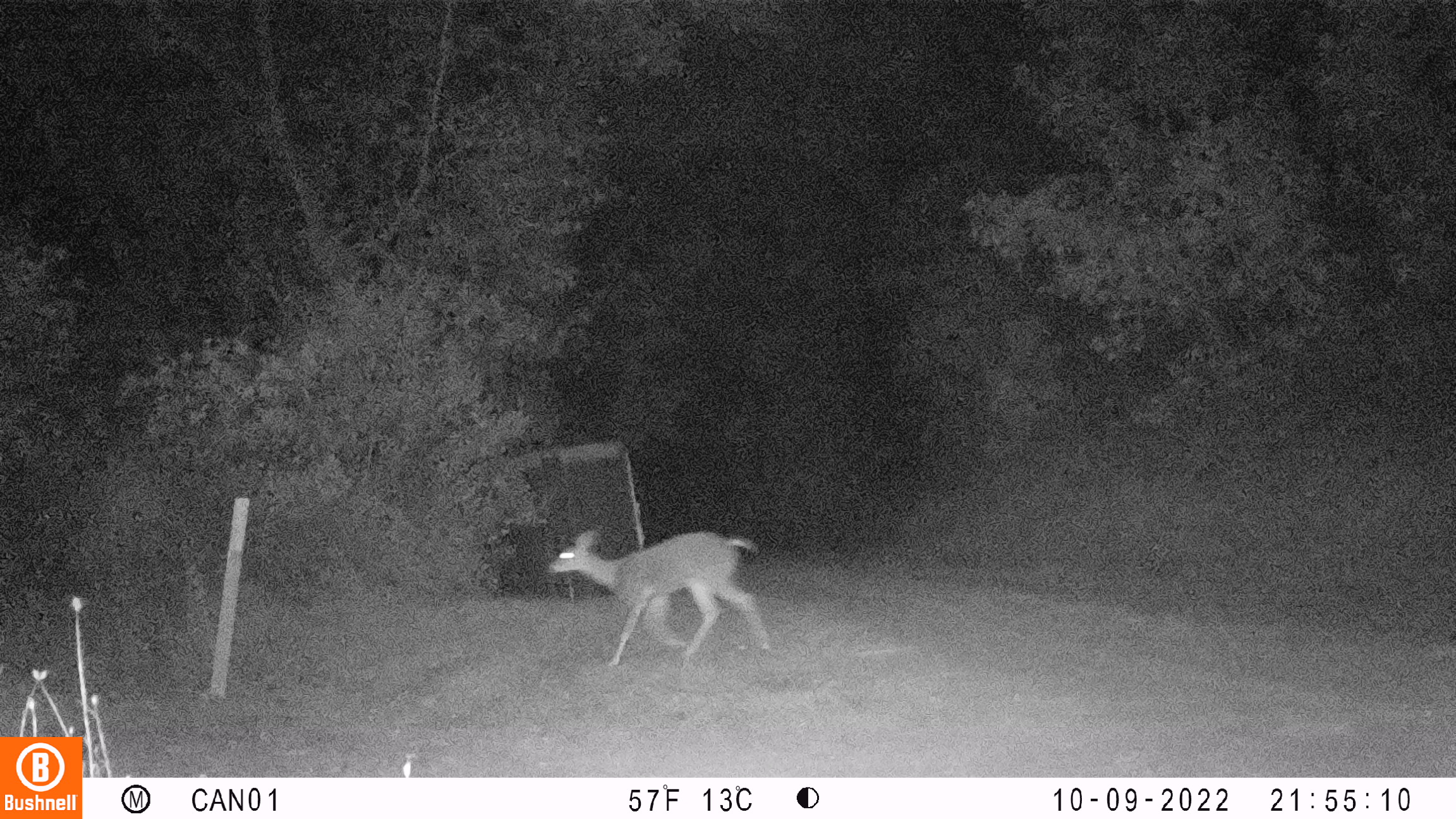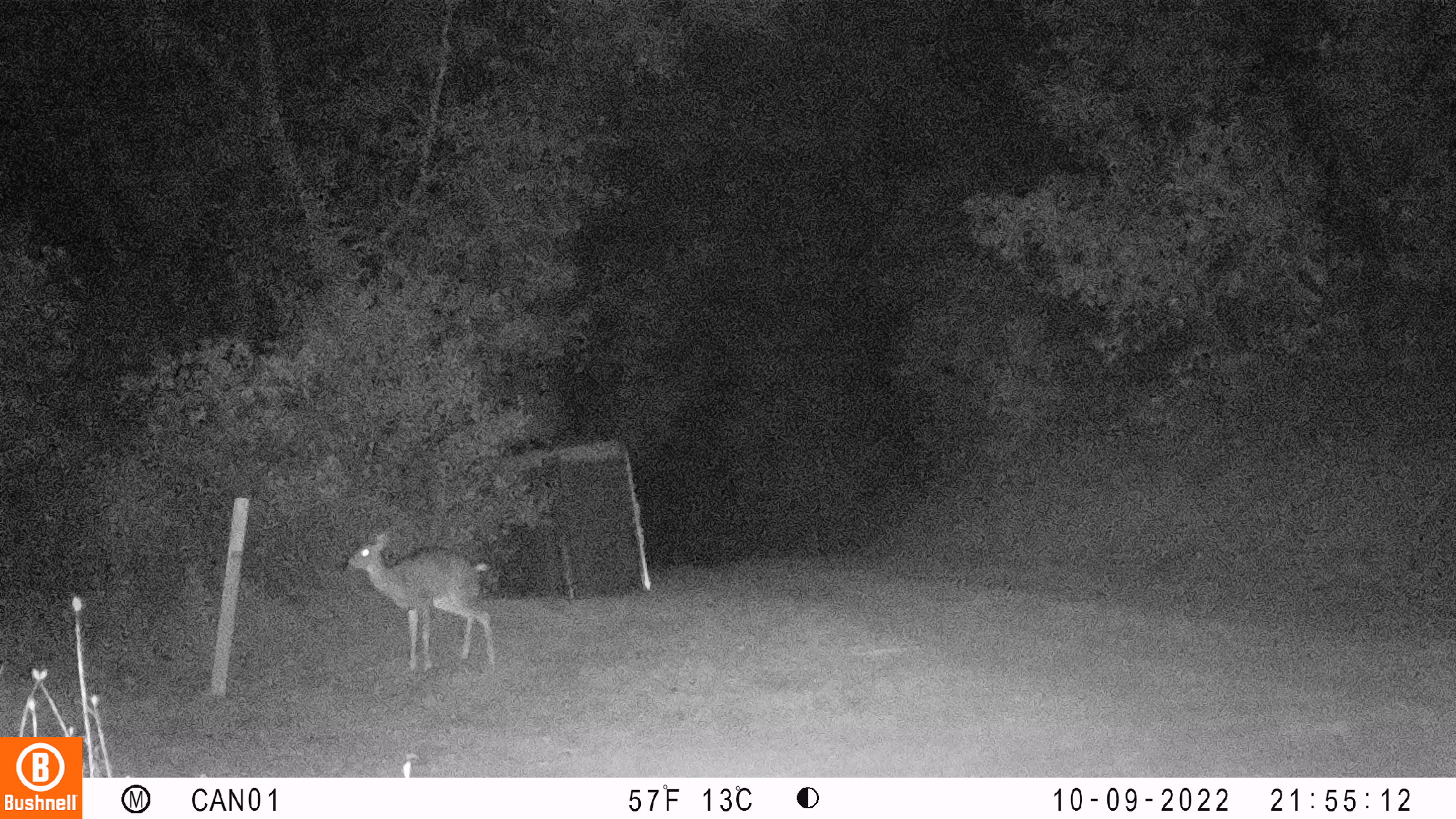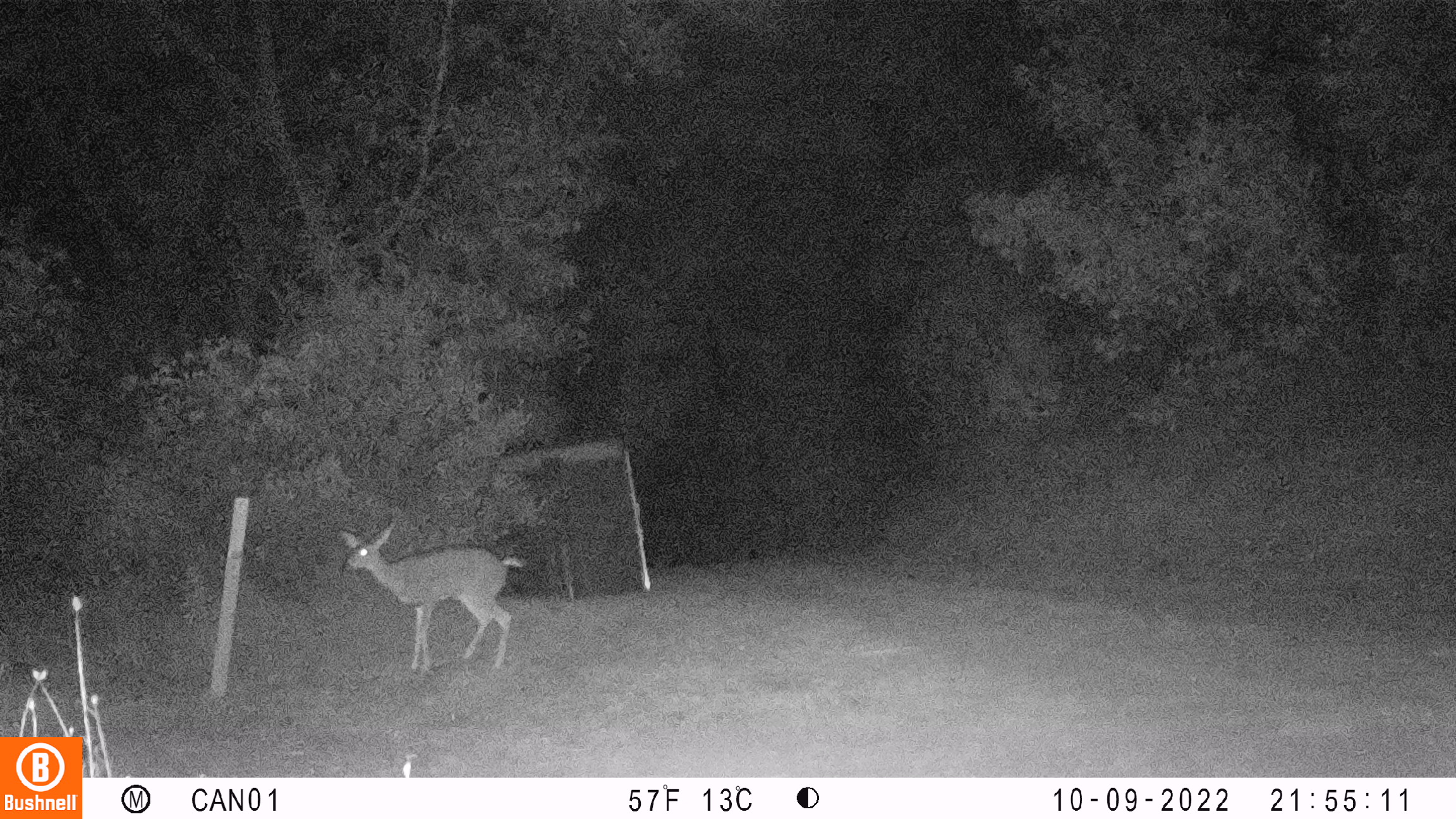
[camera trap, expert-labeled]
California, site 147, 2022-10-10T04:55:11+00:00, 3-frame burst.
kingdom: Animalia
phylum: Chordata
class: Mammalia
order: Artiodactyla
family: Cervidae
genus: Odocoileus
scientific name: Odocoileus hemionus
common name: mule deer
Mule deer (Odocoileus hemionus).